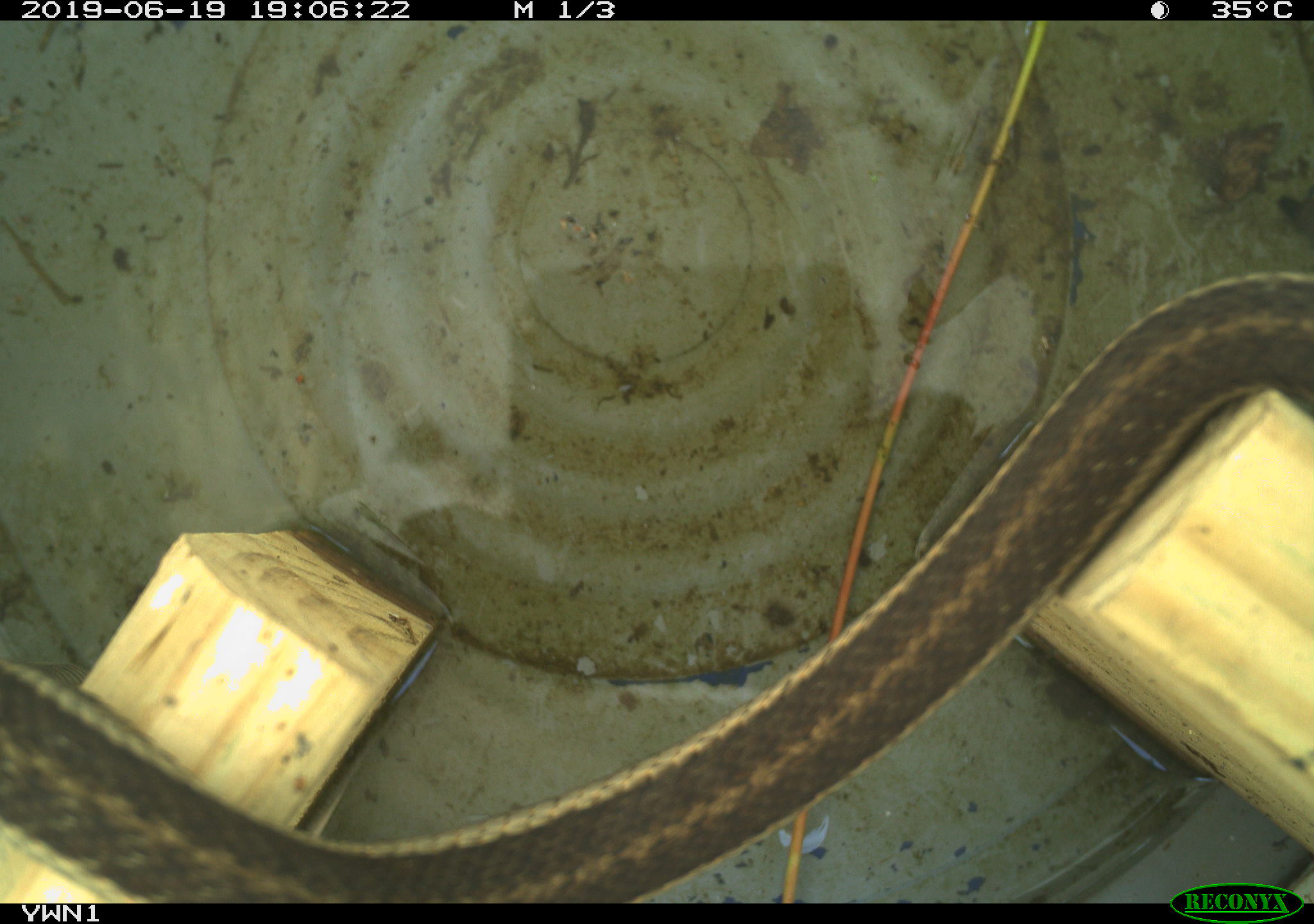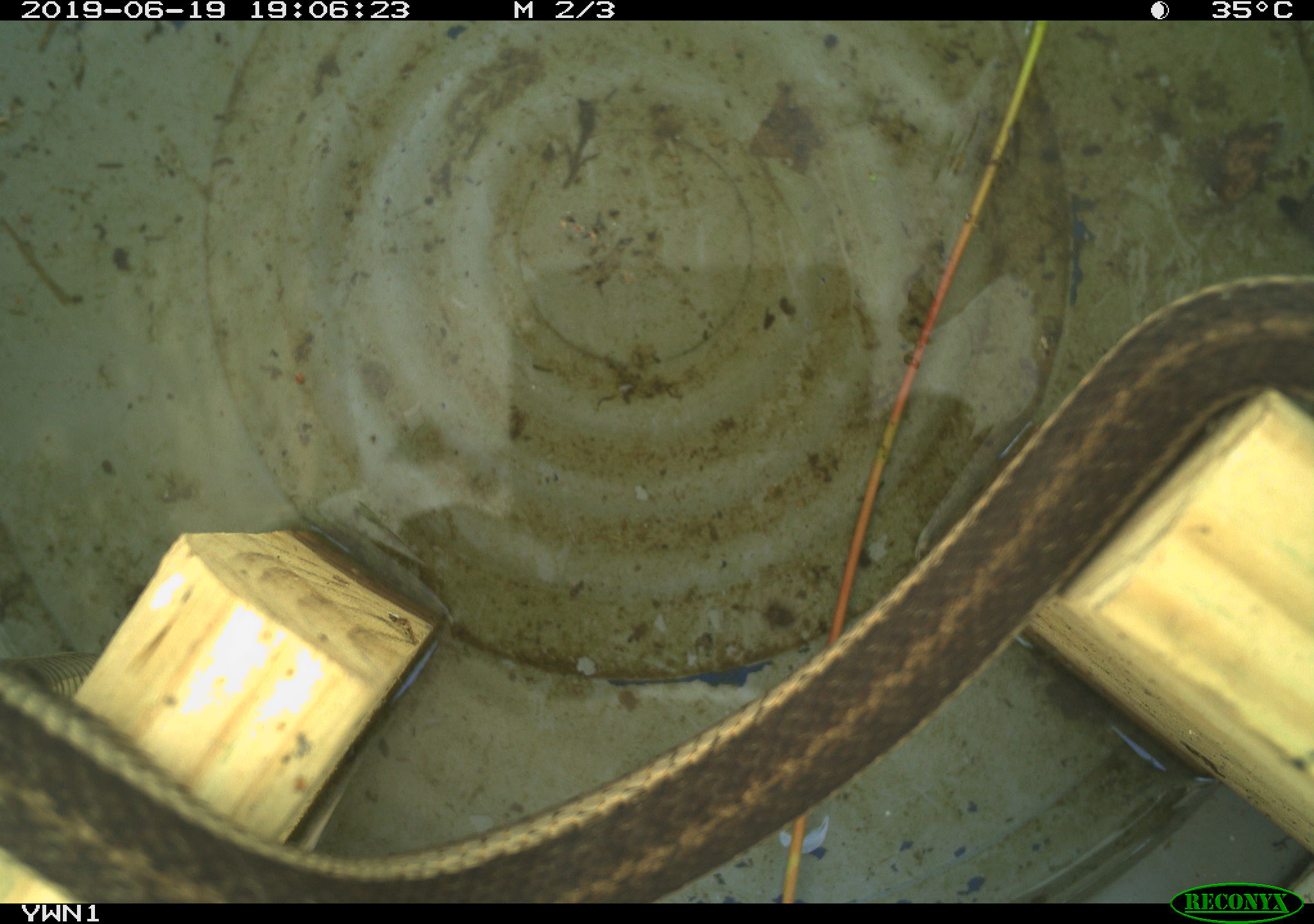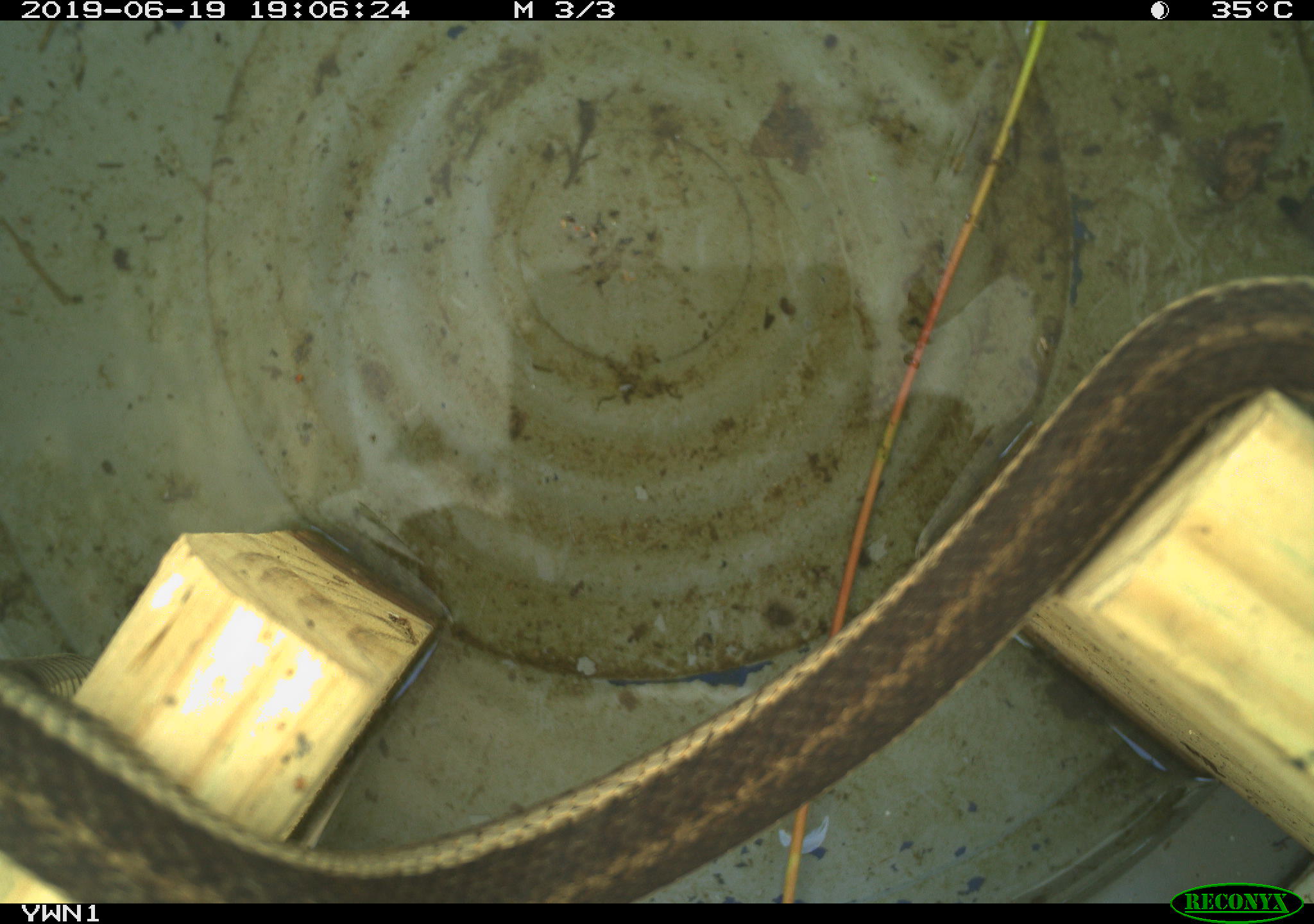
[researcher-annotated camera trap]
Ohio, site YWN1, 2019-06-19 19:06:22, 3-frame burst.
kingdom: Animalia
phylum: Chordata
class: Reptilia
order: Squamata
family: Colubridae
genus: Thamnophis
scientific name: Thamnophis sirtalis sirtalis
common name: eastern gartersnake